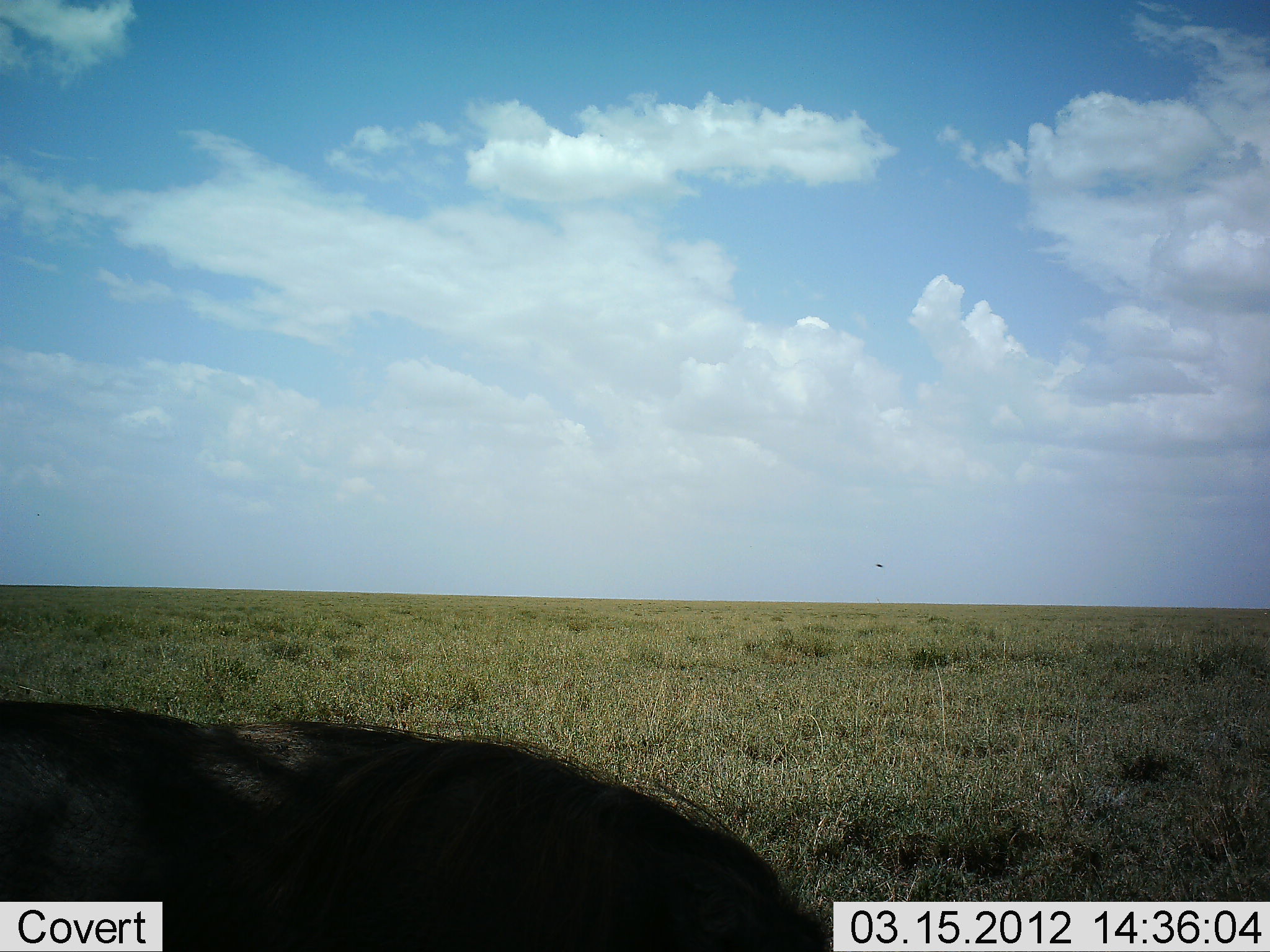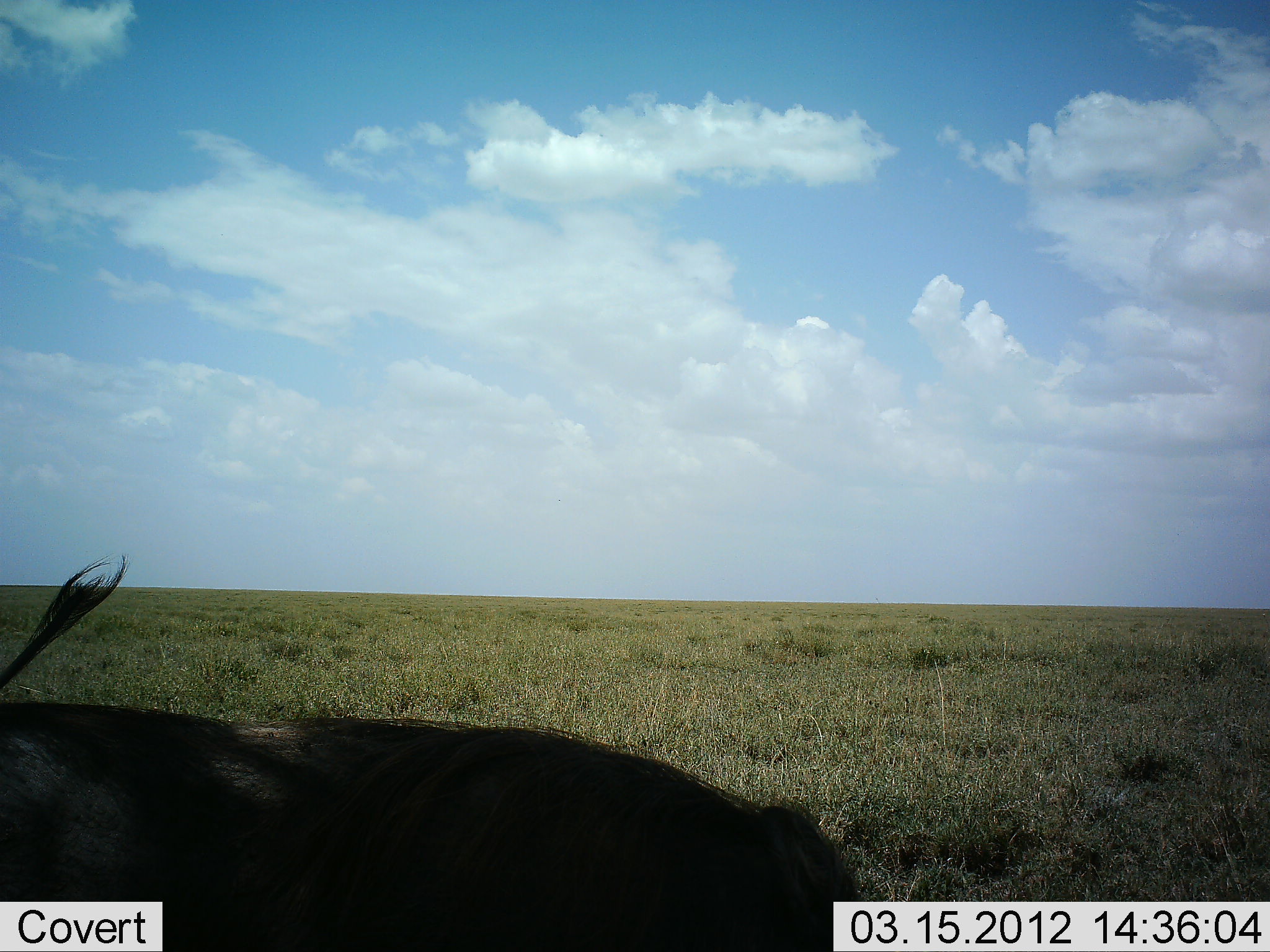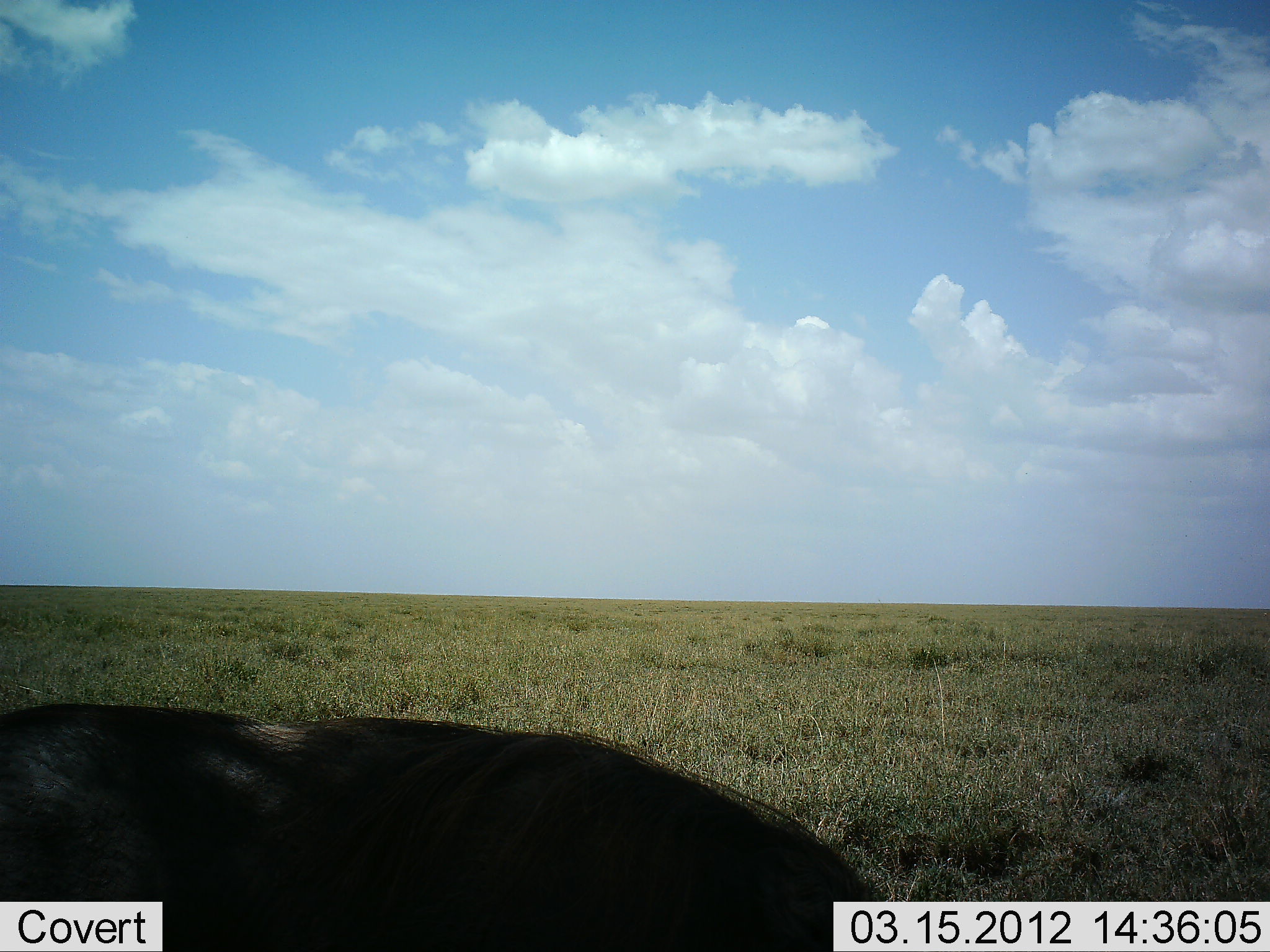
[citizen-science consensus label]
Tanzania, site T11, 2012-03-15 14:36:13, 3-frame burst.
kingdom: Animalia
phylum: Chordata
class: Mammalia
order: Artiodactyla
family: Suidae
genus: Phacochoerus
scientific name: Phacochoerus africanus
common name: warthog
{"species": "warthog (Phacochoerus africanus)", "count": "1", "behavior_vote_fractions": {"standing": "44%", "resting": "0%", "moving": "11%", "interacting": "0%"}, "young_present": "0%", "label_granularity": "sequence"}